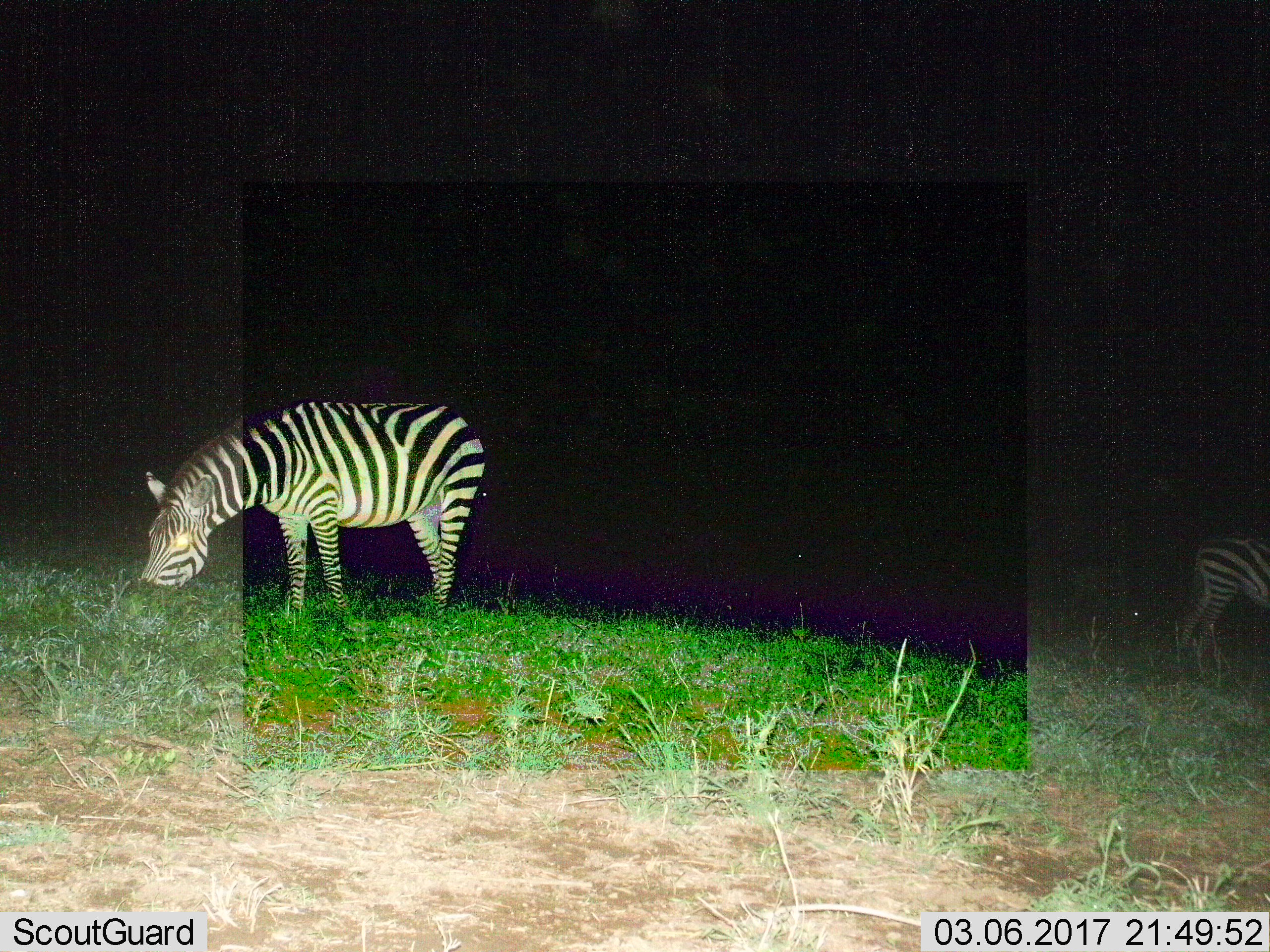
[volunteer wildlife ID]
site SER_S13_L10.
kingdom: Animalia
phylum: Chordata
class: Mammalia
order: Perissodactyla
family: Equidae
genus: Equus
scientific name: Equus quagga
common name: plains zebra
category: zebraplains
Zebraplains (plains zebra) (Equus quagga), count 2. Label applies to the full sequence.